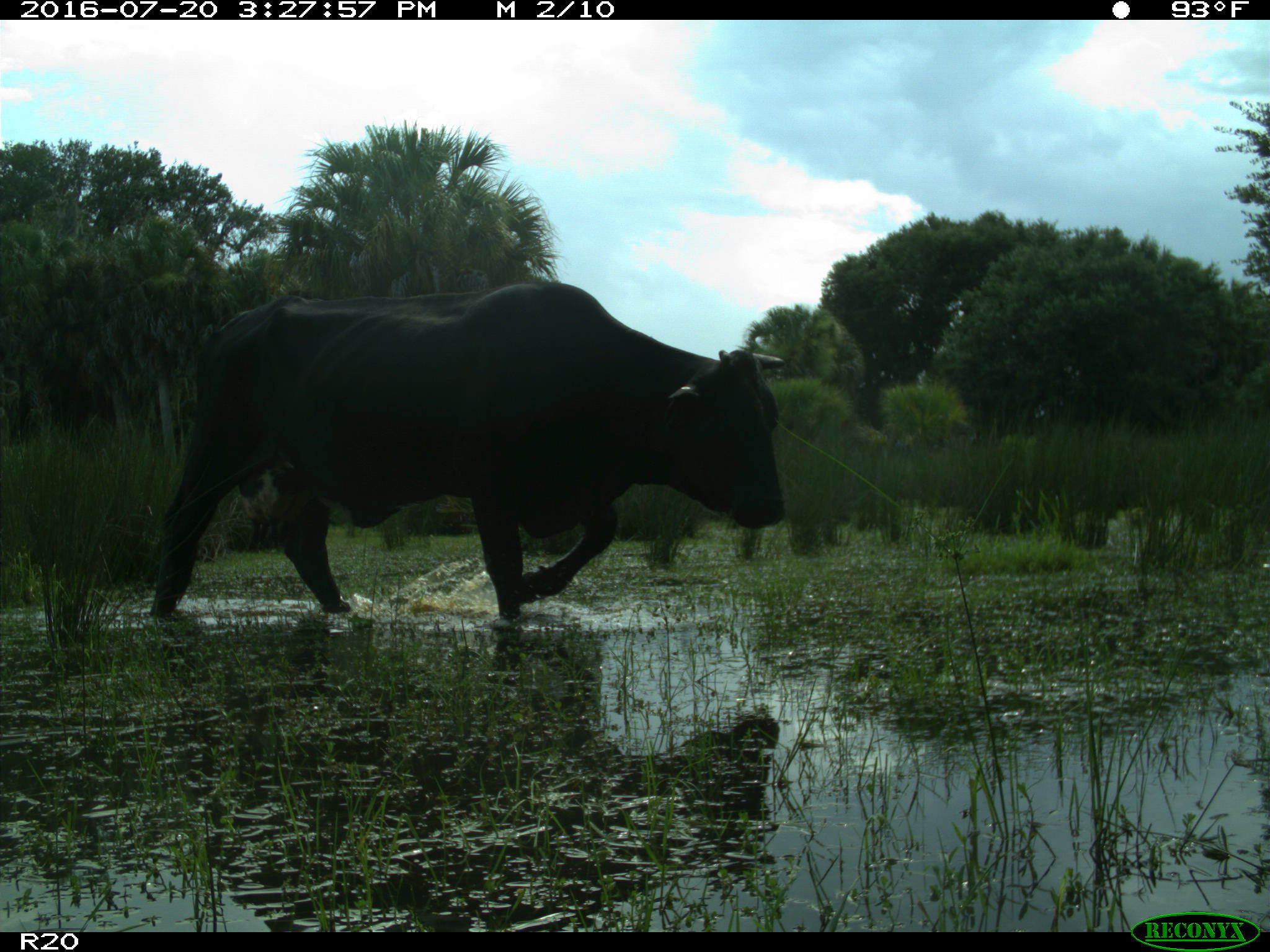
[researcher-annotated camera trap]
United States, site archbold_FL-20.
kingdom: Animalia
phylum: Chordata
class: Mammalia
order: Artiodactyla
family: Bovidae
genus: Bos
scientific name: Bos taurus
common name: domestic cow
Bos taurus (domestic cow).